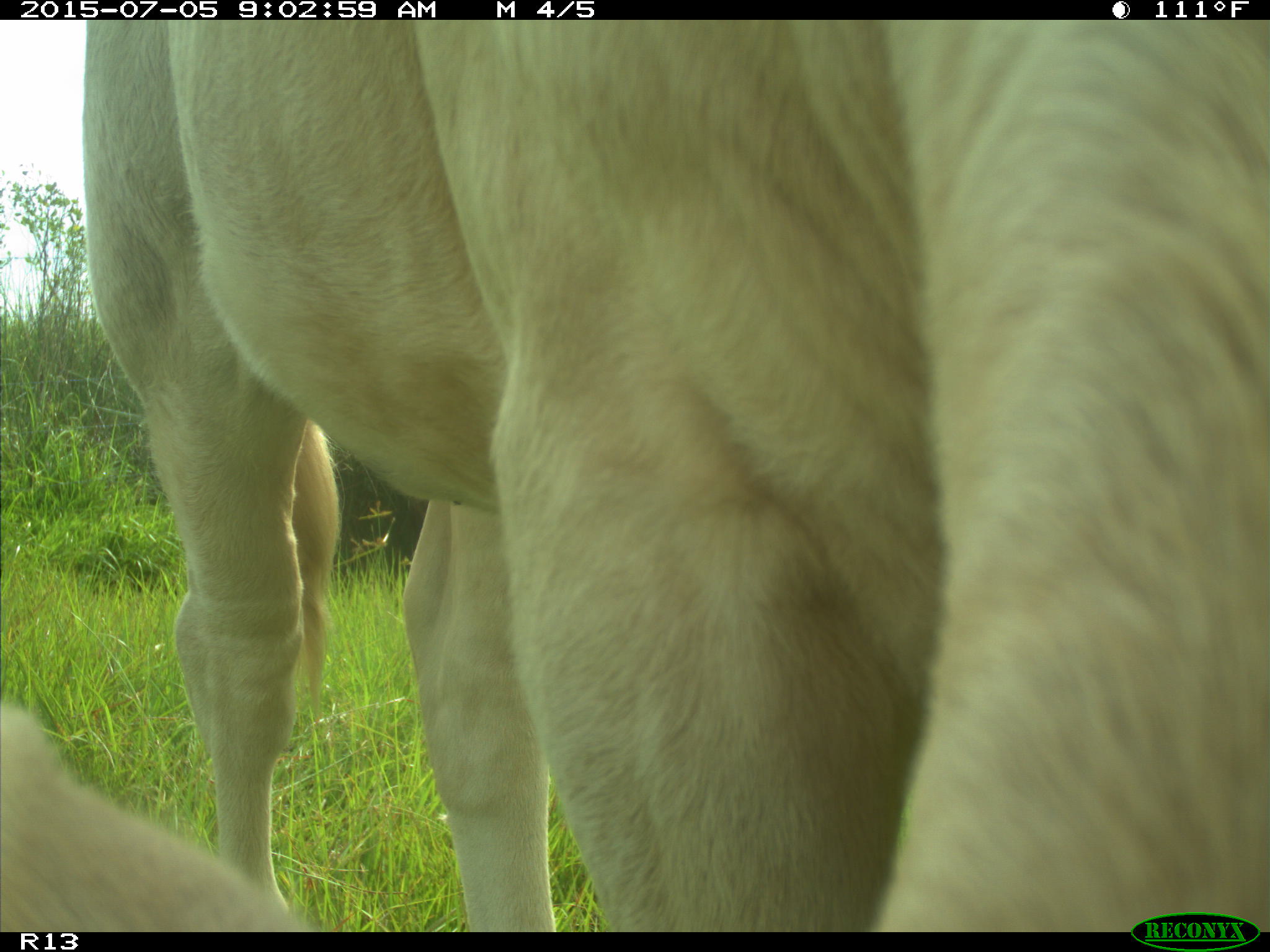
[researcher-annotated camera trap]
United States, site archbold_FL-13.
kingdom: Animalia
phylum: Chordata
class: Mammalia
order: Artiodactyla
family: Bovidae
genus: Bos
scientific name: Bos taurus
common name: domestic cow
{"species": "Bos taurus (domestic cow)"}